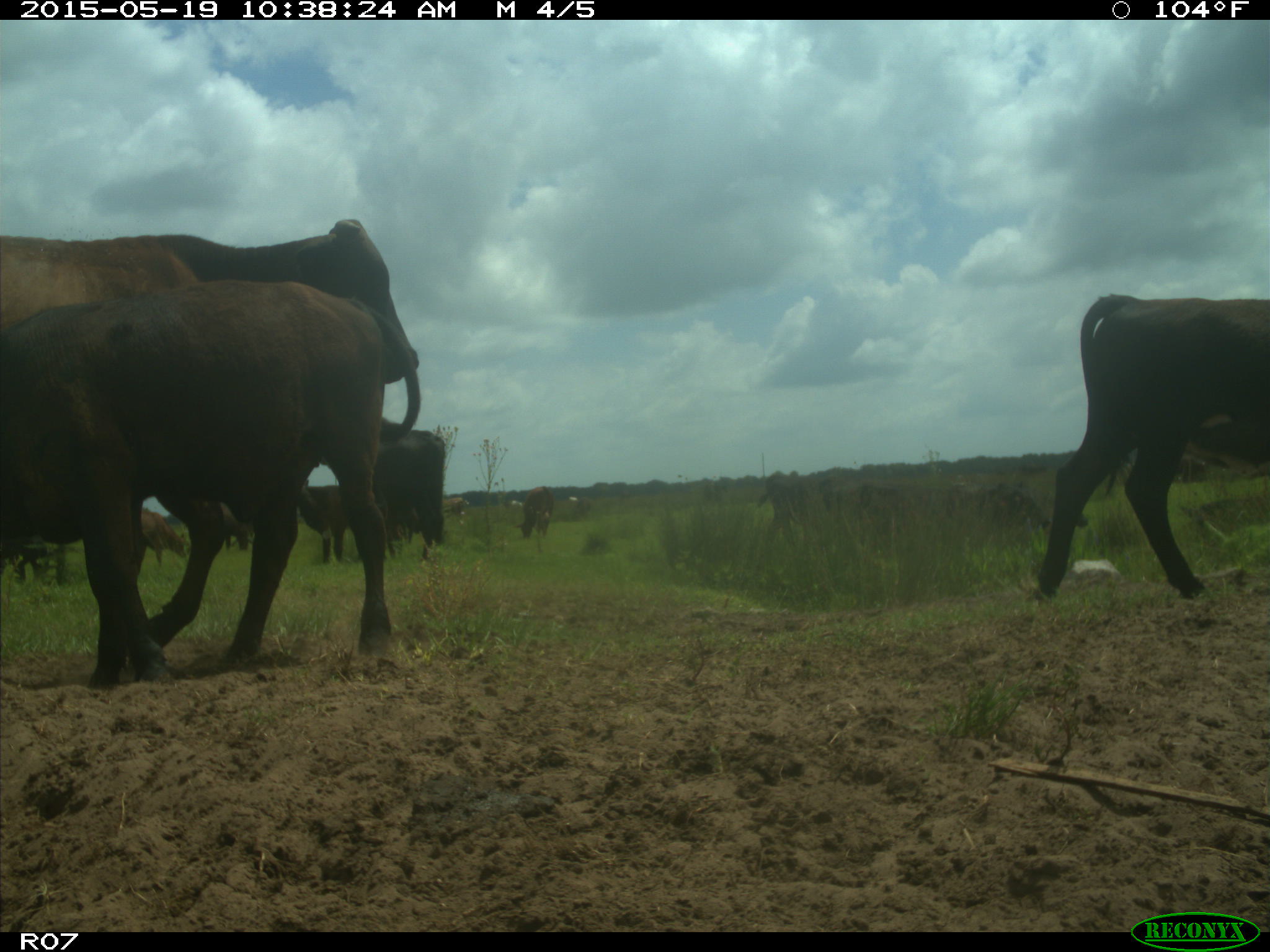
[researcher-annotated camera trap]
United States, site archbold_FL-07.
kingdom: Animalia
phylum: Chordata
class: Mammalia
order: Artiodactyla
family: Bovidae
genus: Bos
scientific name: Bos taurus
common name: domestic cow